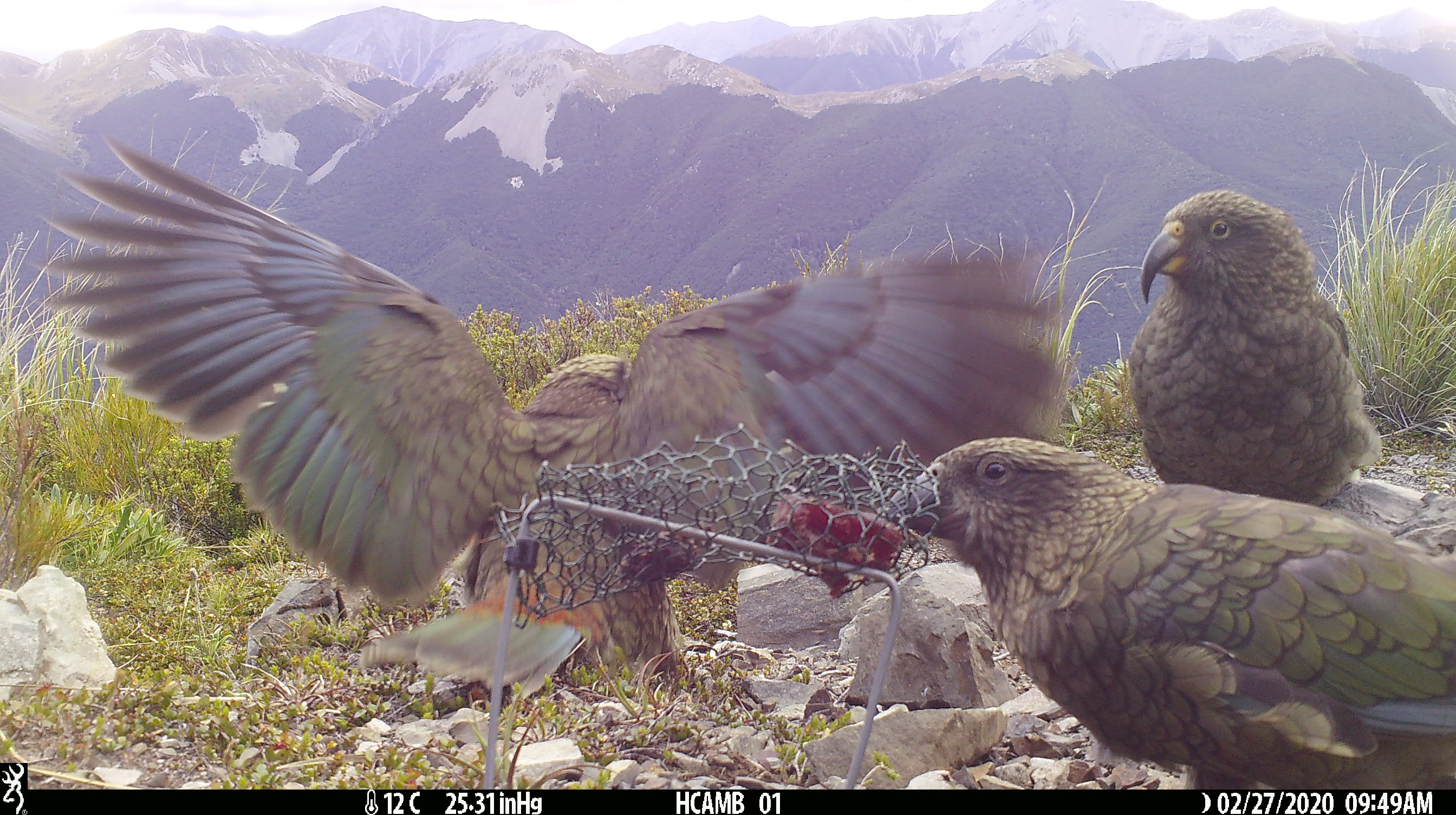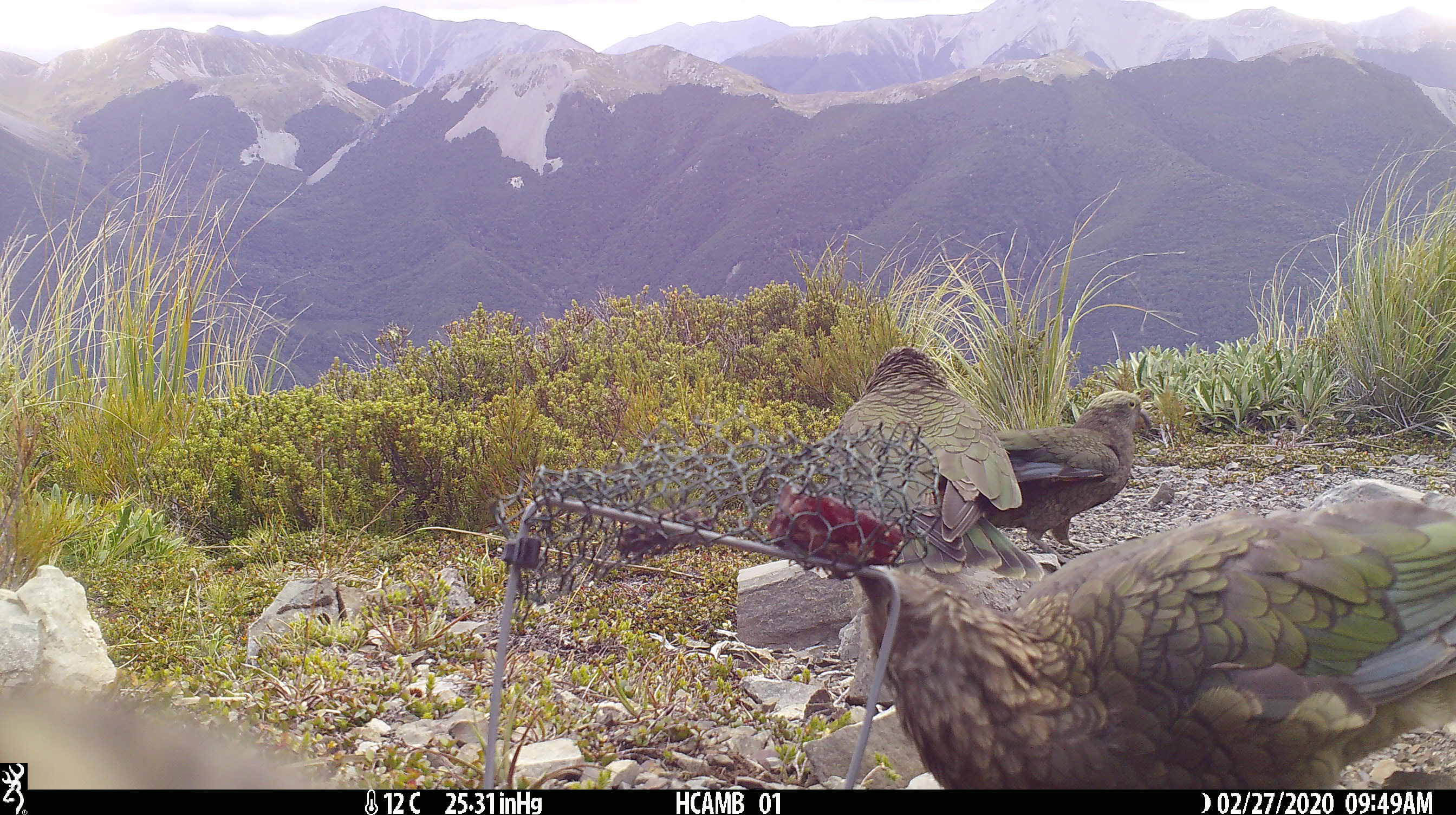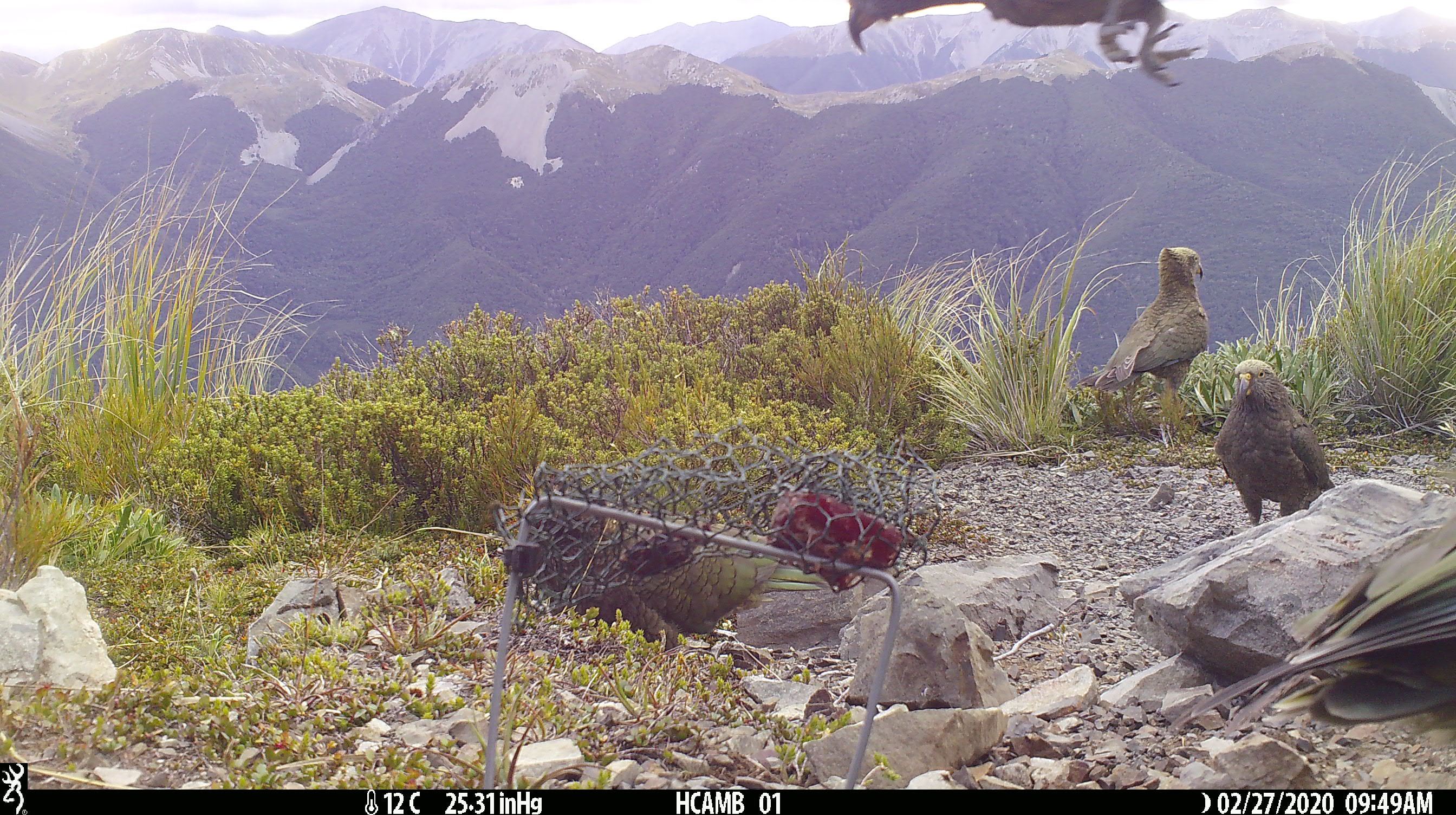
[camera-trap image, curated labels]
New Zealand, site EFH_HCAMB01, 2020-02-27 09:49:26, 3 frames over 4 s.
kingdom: Animalia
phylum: Chordata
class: Aves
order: Psittaciformes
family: Strigopidae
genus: Nestor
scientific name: Nestor notabilis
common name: kea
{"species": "kea (Nestor notabilis)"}